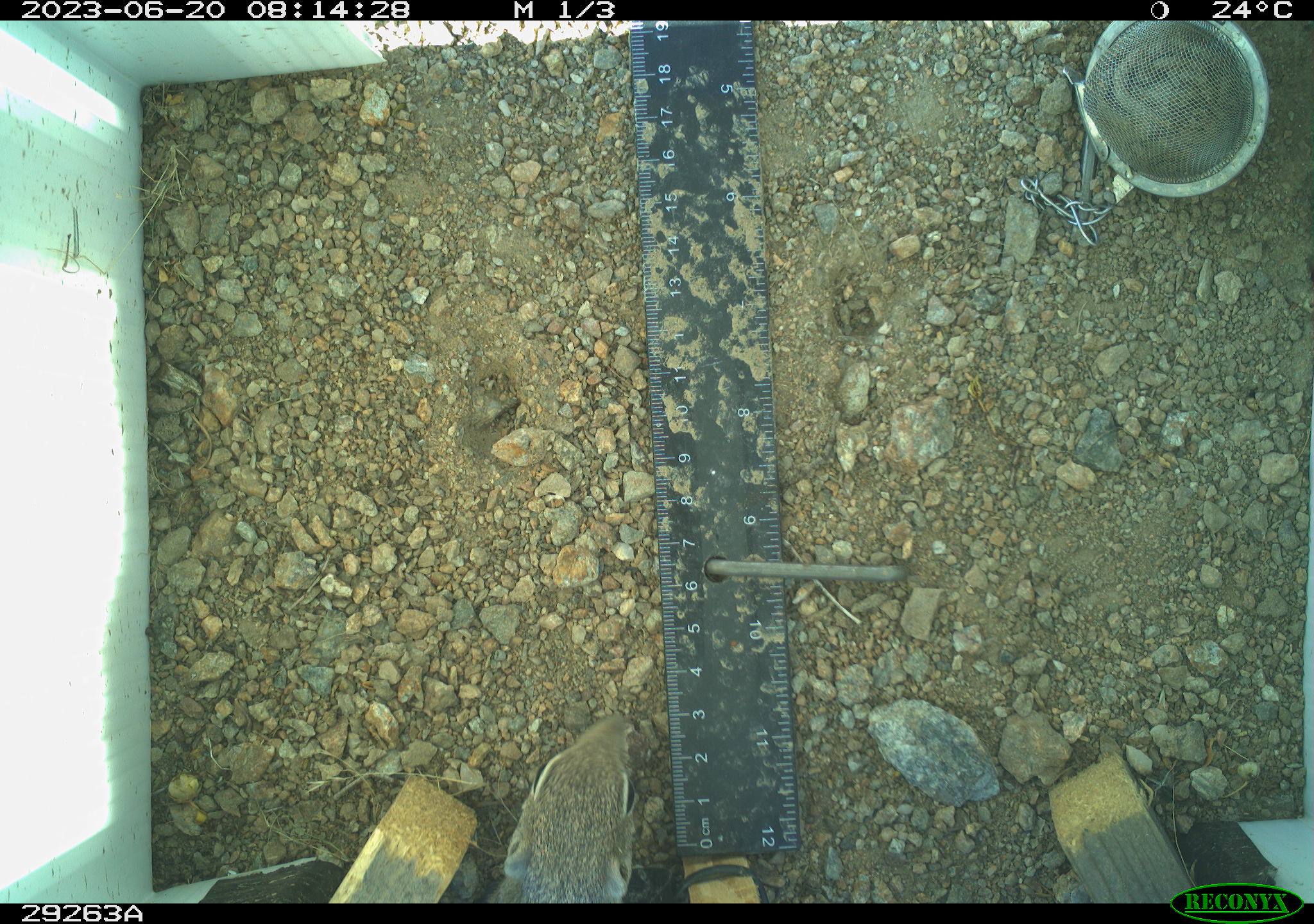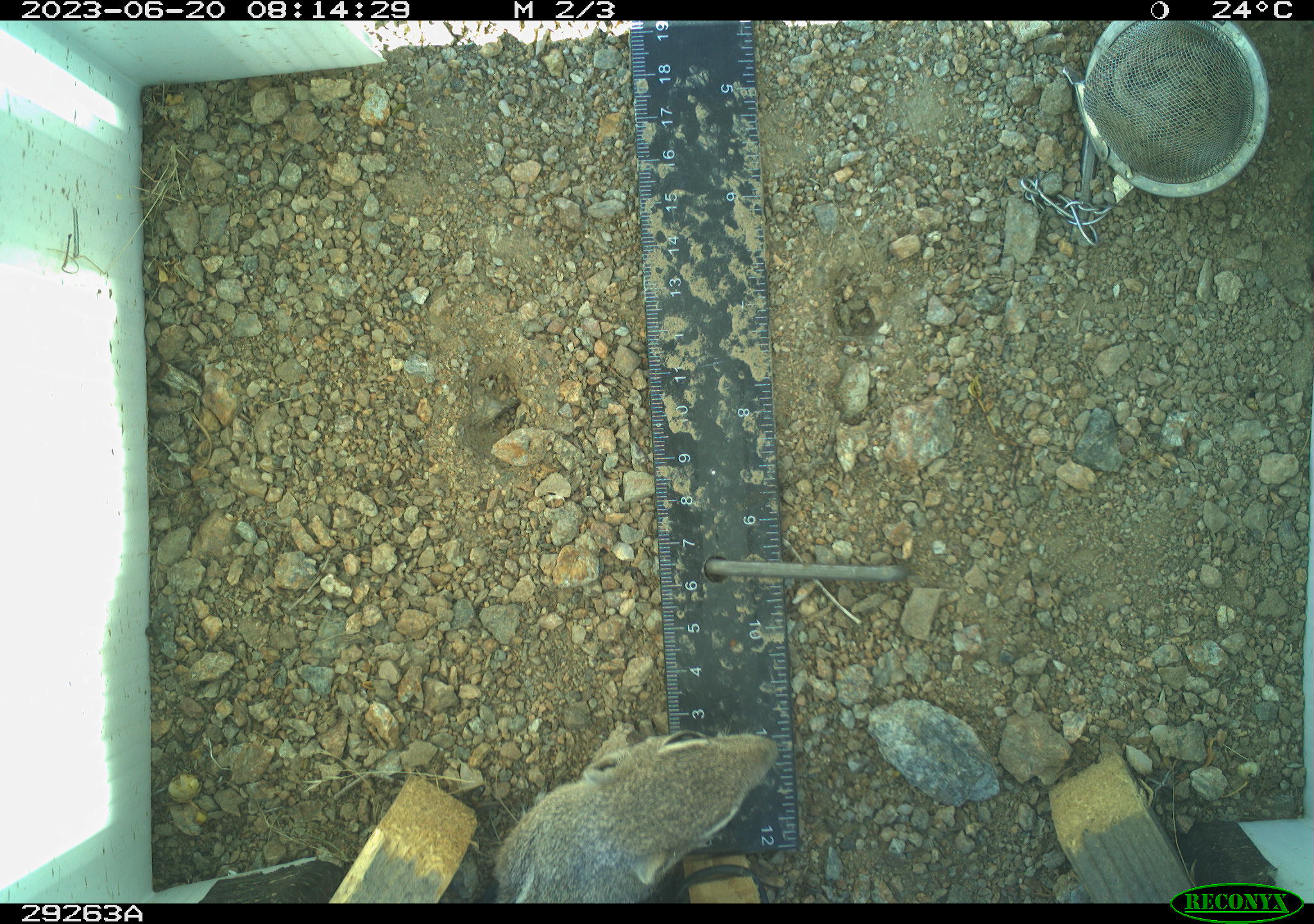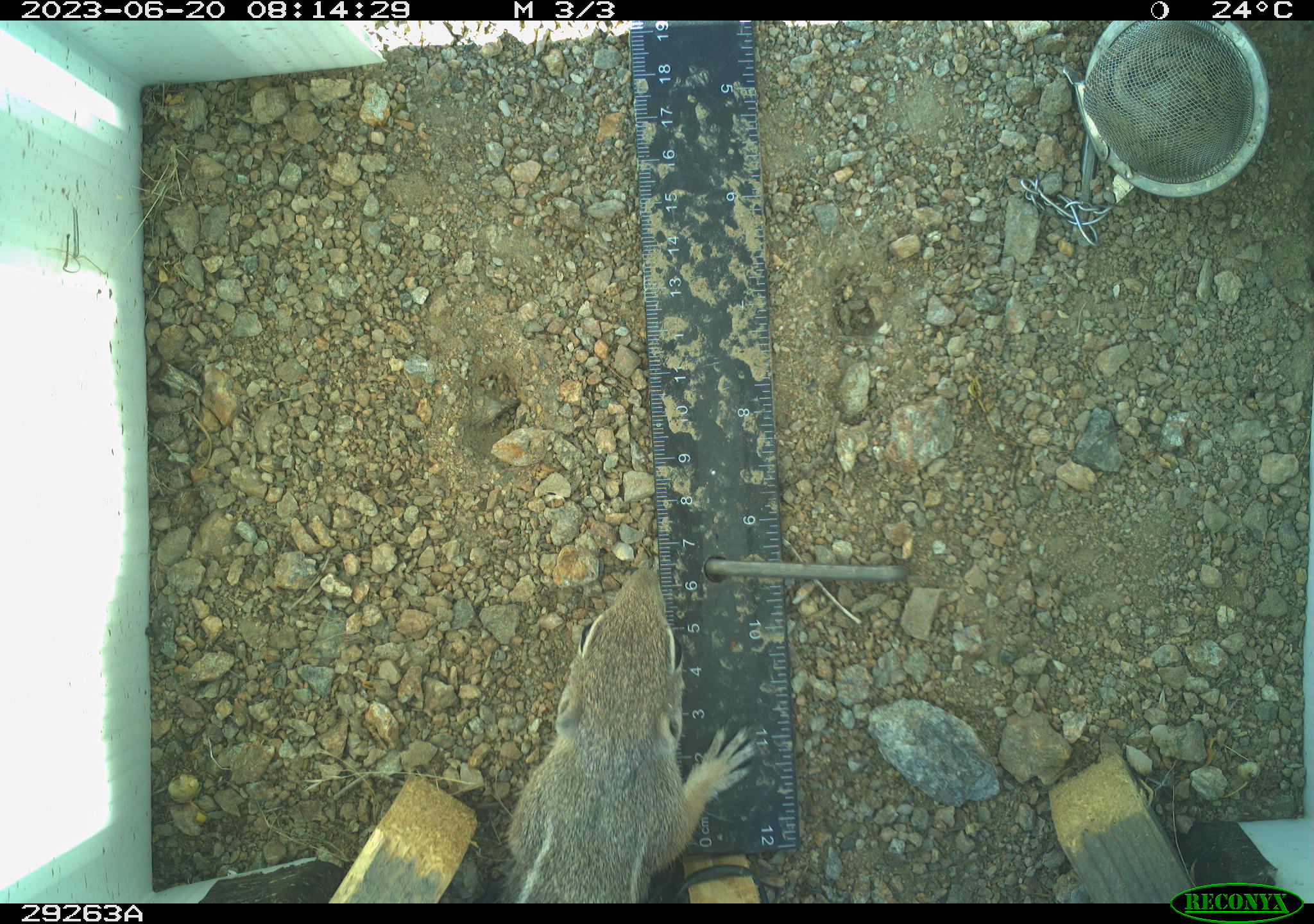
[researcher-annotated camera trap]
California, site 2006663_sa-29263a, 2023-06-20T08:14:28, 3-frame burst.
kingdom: Animalia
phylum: Chordata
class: Mammalia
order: Rodentia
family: Sciuridae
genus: Ammospermophilus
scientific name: Ammospermophilus leucurus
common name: white-tailed antelope squirrel